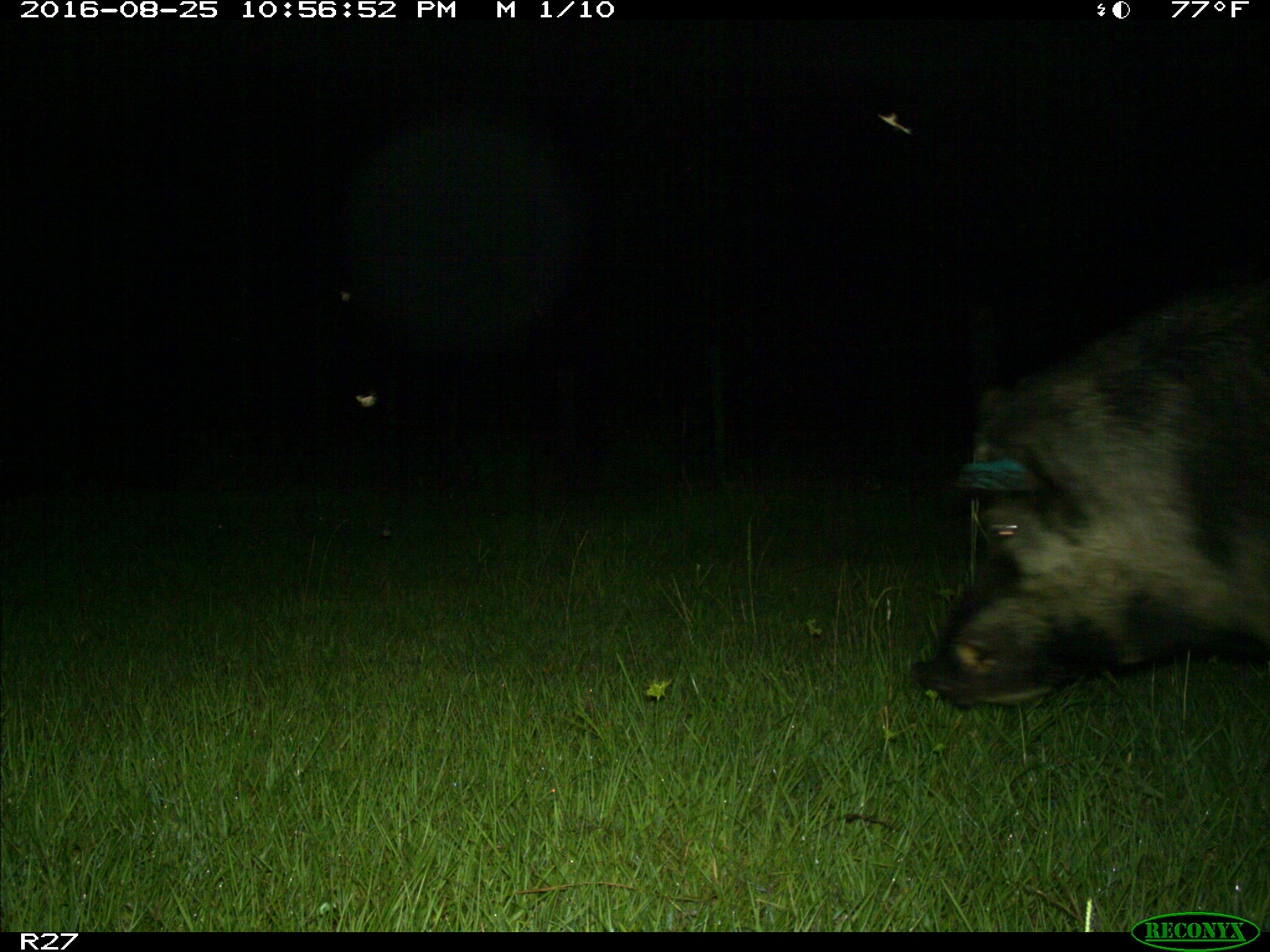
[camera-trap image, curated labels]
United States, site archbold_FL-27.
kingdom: Animalia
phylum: Chordata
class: Mammalia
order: Artiodactyla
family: Suidae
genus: Sus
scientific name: Sus scrofa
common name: wild boar